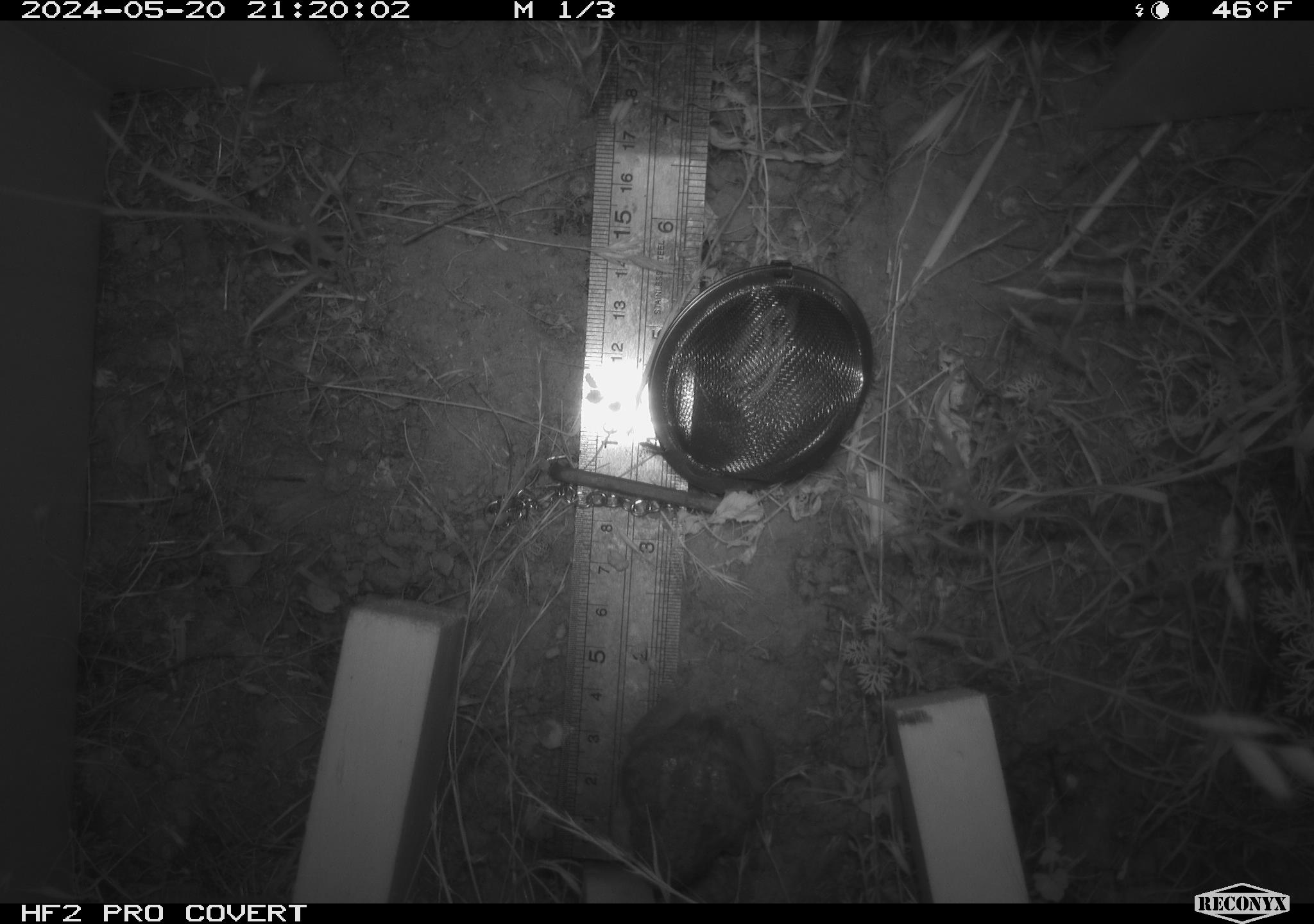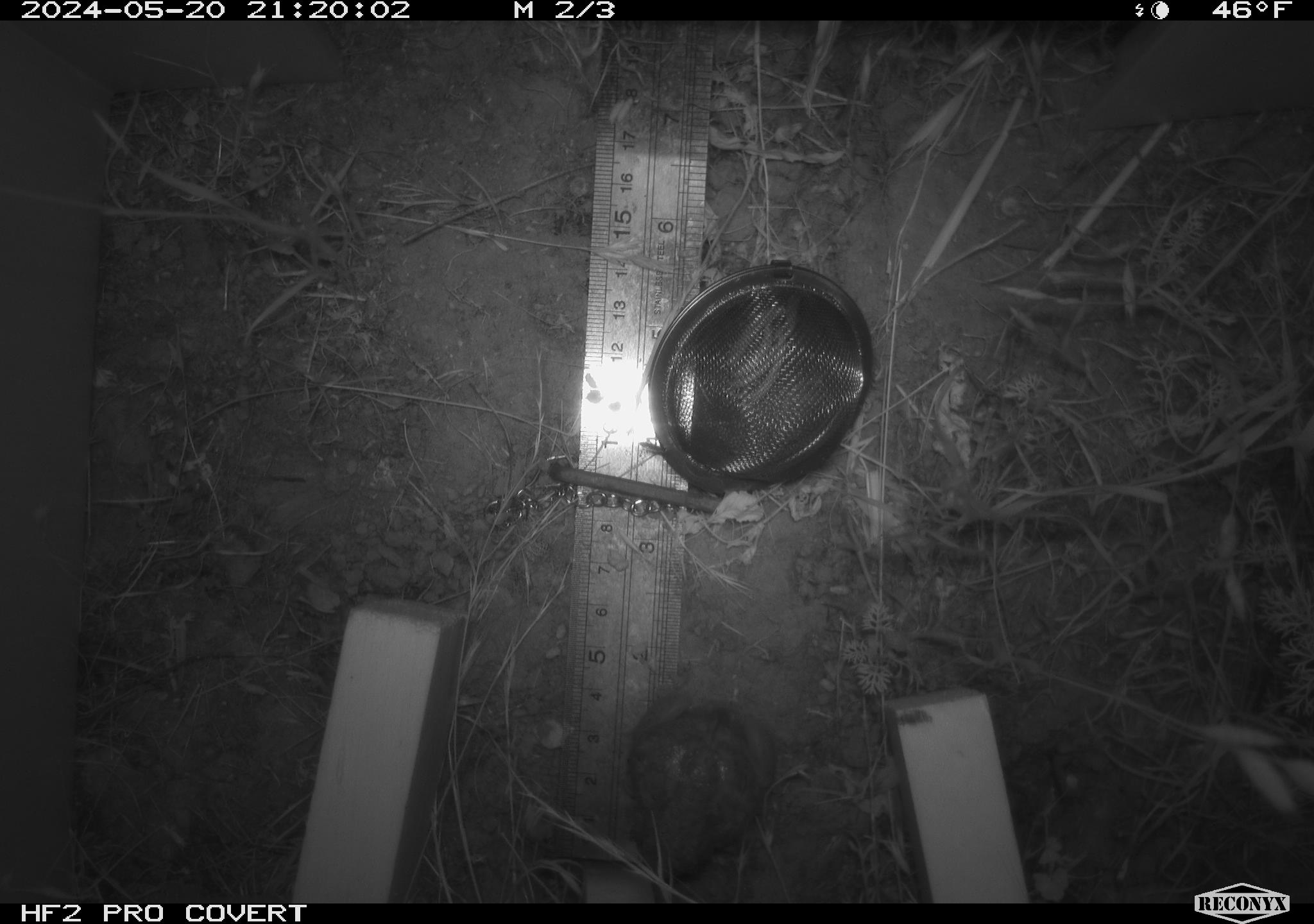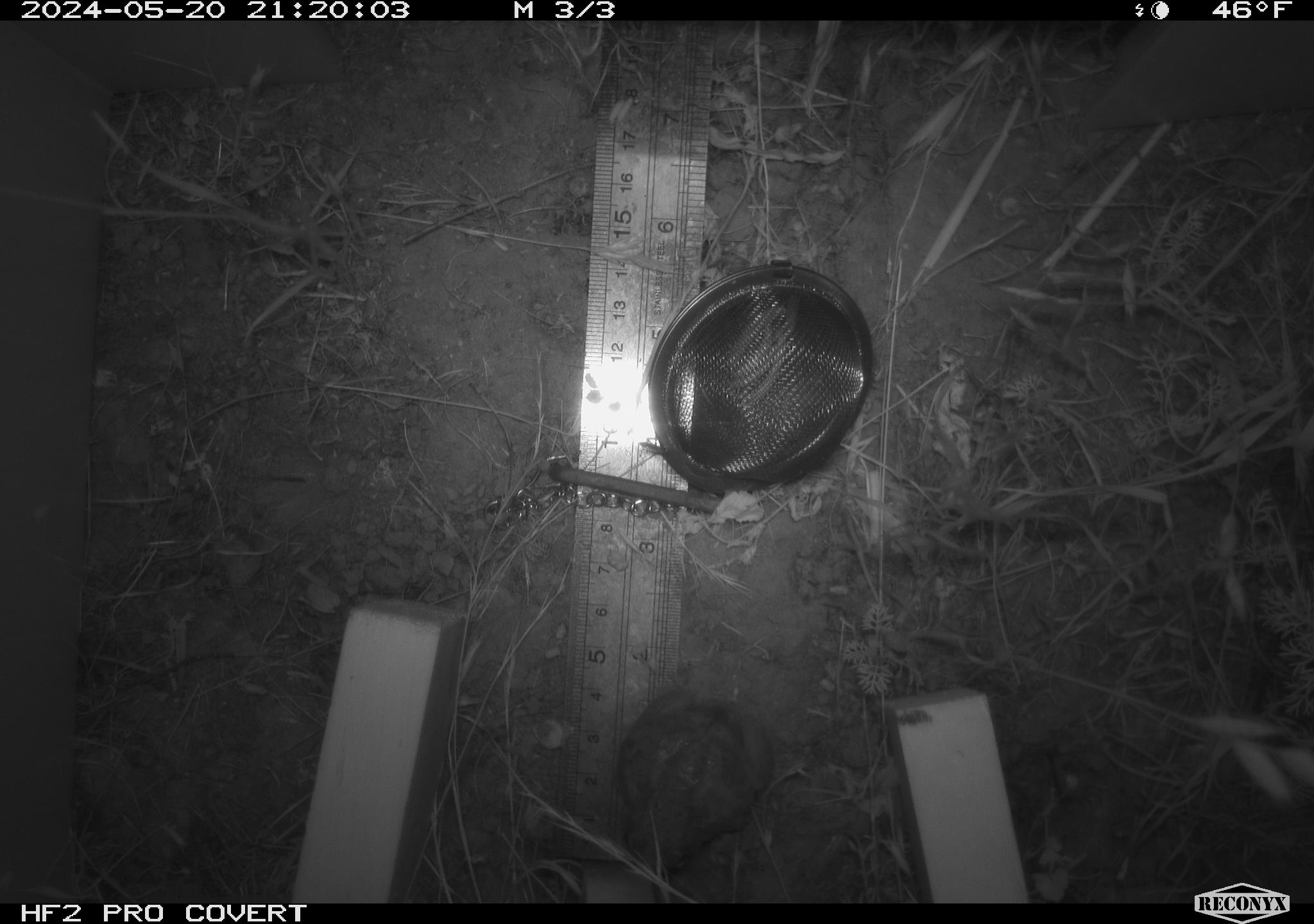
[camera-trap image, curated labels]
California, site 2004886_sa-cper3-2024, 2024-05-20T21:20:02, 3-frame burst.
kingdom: Animalia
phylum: Chordata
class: Amphibia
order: Anura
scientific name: Anura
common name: frogs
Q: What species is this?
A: Frogs (Anura).